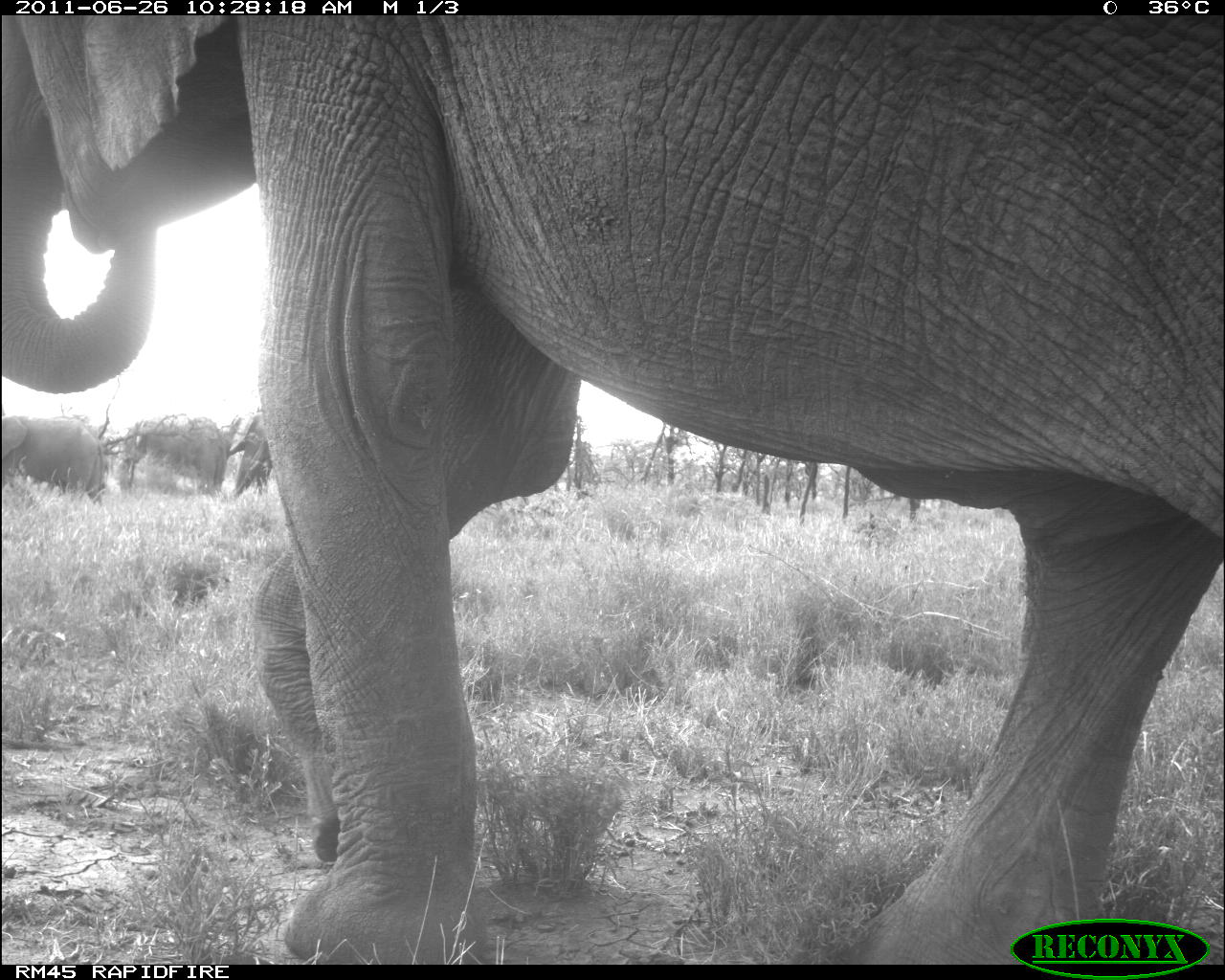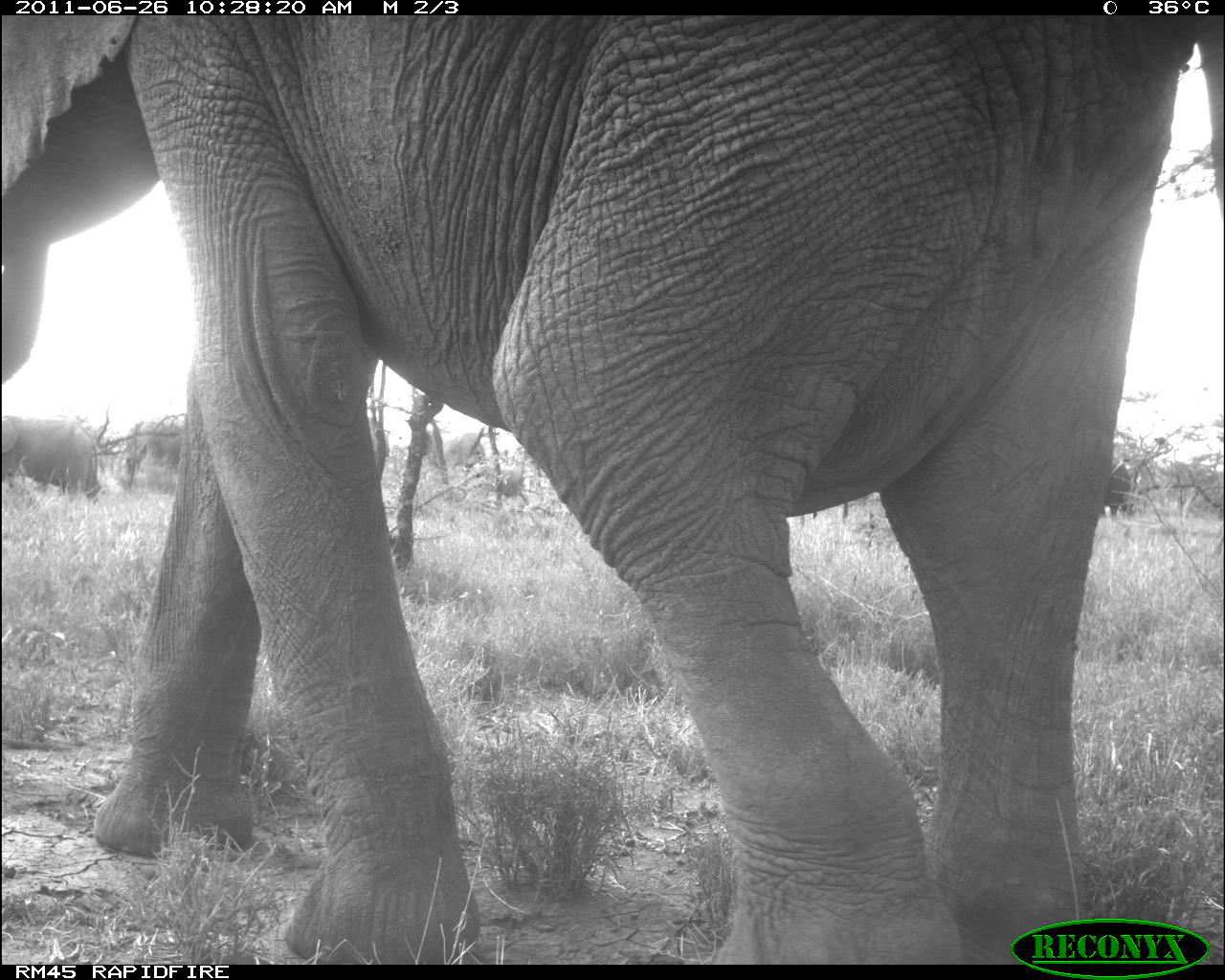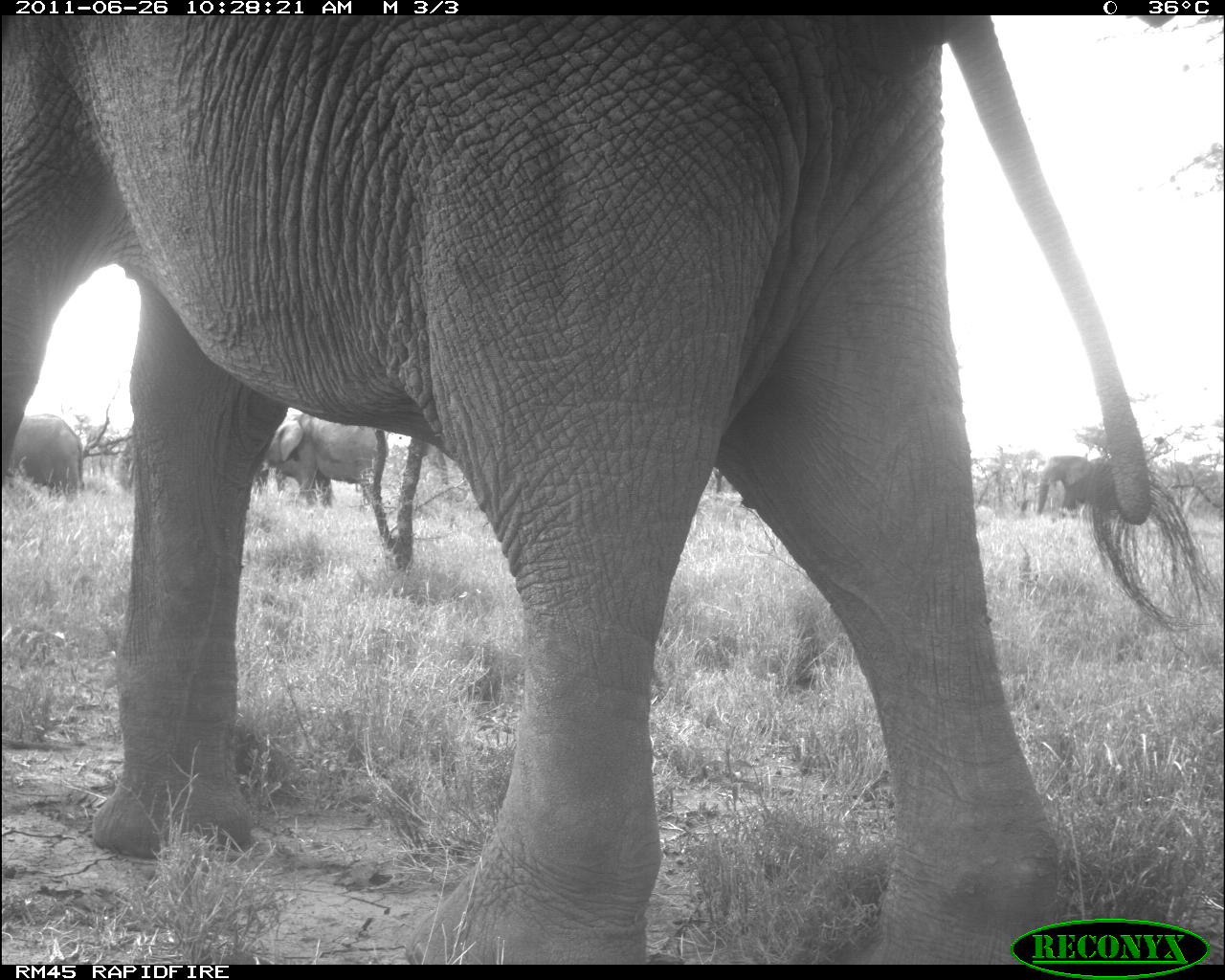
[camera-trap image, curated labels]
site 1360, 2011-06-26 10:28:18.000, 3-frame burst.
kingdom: Animalia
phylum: Chordata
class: Mammalia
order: Proboscidea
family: Elephantidae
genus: Loxodonta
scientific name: Loxodonta africana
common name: african bush elephant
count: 4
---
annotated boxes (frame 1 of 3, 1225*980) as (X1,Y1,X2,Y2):
loxodonta africana: (0,16,1225,958); (0,410,108,504); (121,414,233,493); (232,411,276,494)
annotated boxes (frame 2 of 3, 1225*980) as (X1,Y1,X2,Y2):
loxodonta africana: (0,15,1225,964); (0,410,108,503); (121,414,182,493)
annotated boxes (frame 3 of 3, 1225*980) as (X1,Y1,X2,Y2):
loxodonta africana: (0,15,1218,963); (261,407,392,508); (0,406,93,507); (1031,449,1103,520)